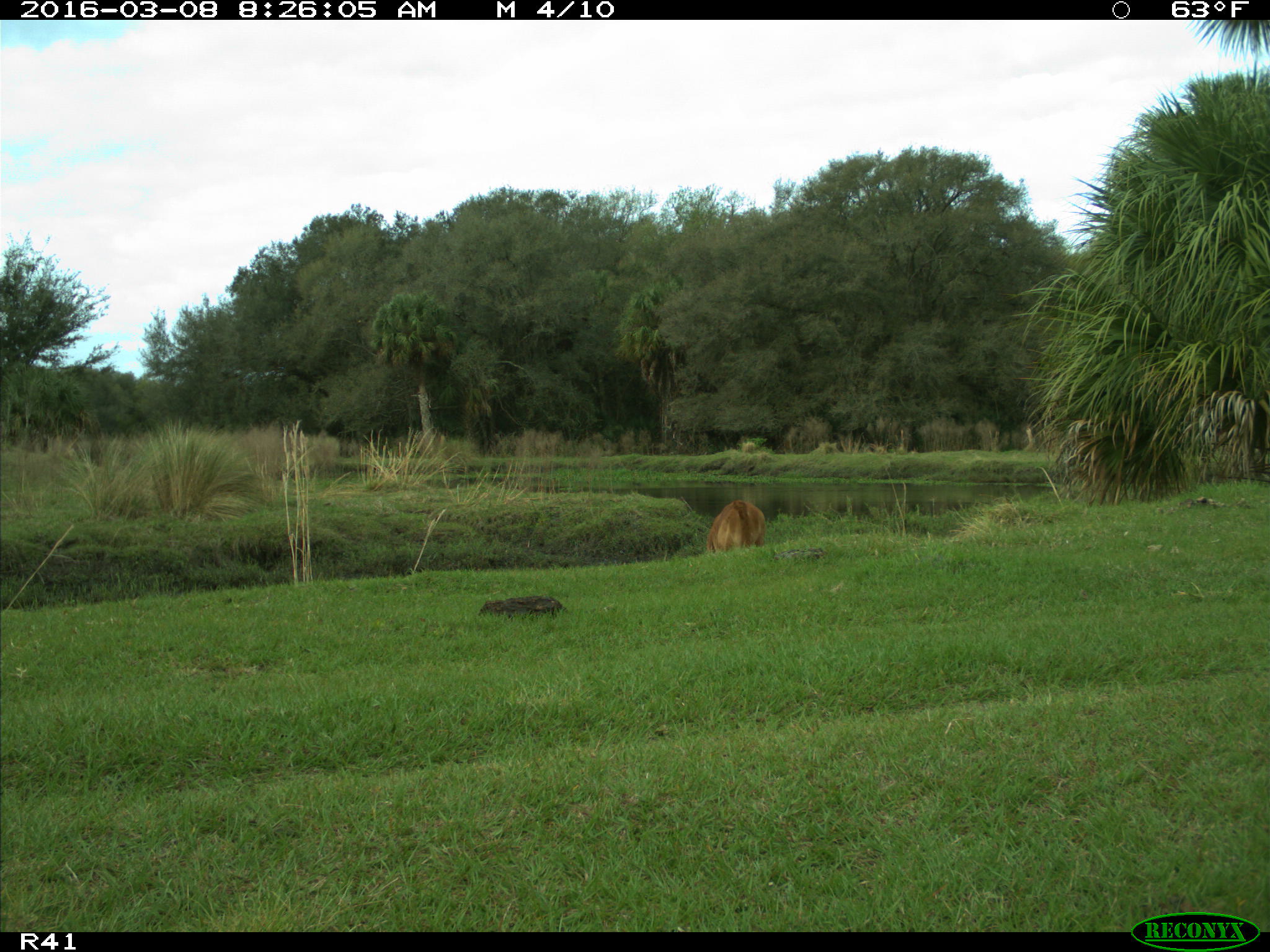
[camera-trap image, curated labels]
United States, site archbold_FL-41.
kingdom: Animalia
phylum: Chordata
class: Mammalia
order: Artiodactyla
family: Bovidae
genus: Bos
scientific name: Bos taurus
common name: domestic cow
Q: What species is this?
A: Bos taurus (domestic cow).